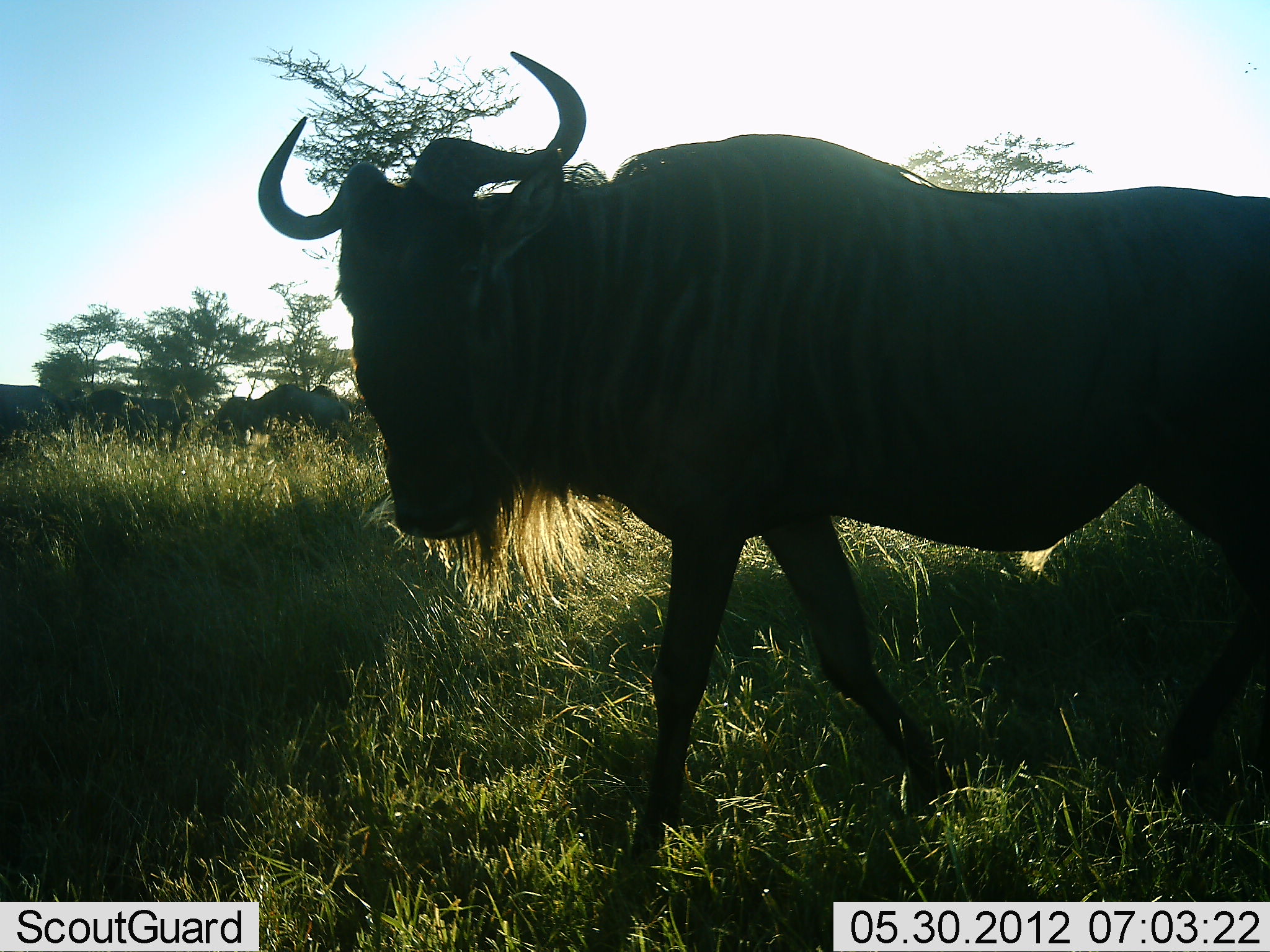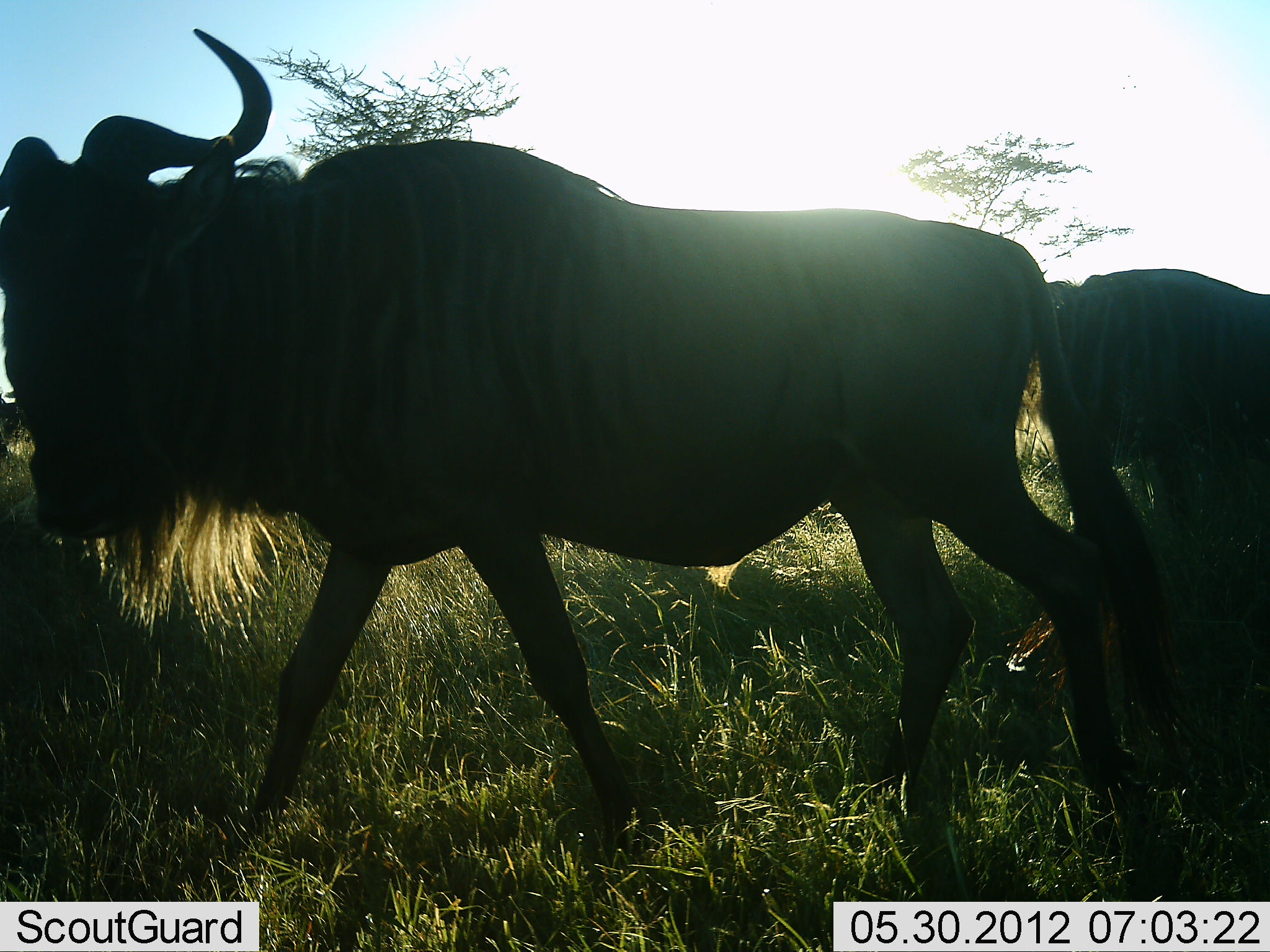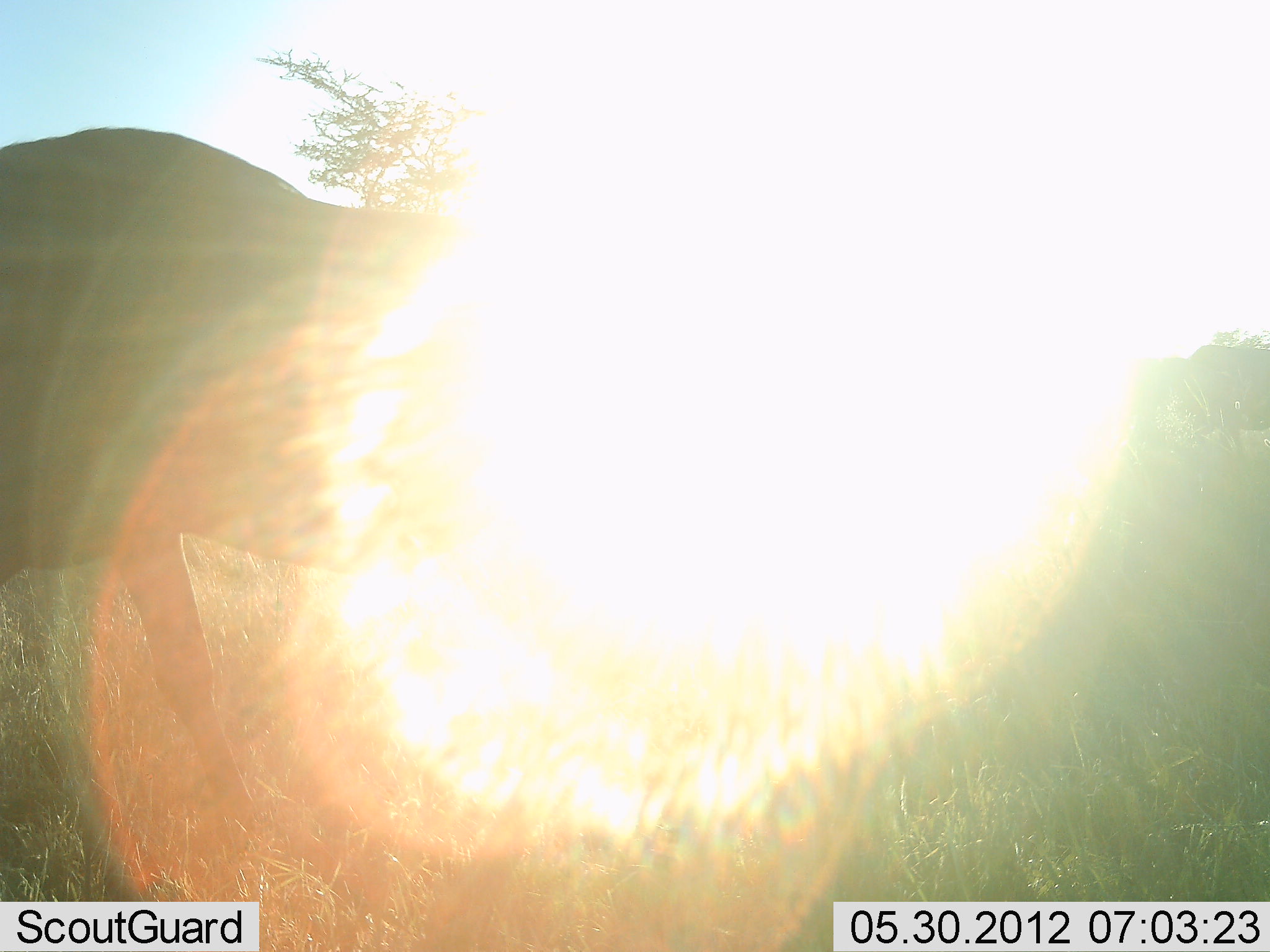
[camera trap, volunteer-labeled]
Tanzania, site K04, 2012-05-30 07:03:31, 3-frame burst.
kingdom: Animalia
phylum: Chordata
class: Mammalia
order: Artiodactyla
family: Bovidae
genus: Connochaetes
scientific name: Connochaetes taurinus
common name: blue wildebeest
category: wildebeest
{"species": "wildebeest (blue wildebeest) (Connochaetes taurinus)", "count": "3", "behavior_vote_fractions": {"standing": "50%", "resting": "0%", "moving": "100%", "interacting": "0%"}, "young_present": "0%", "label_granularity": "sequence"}